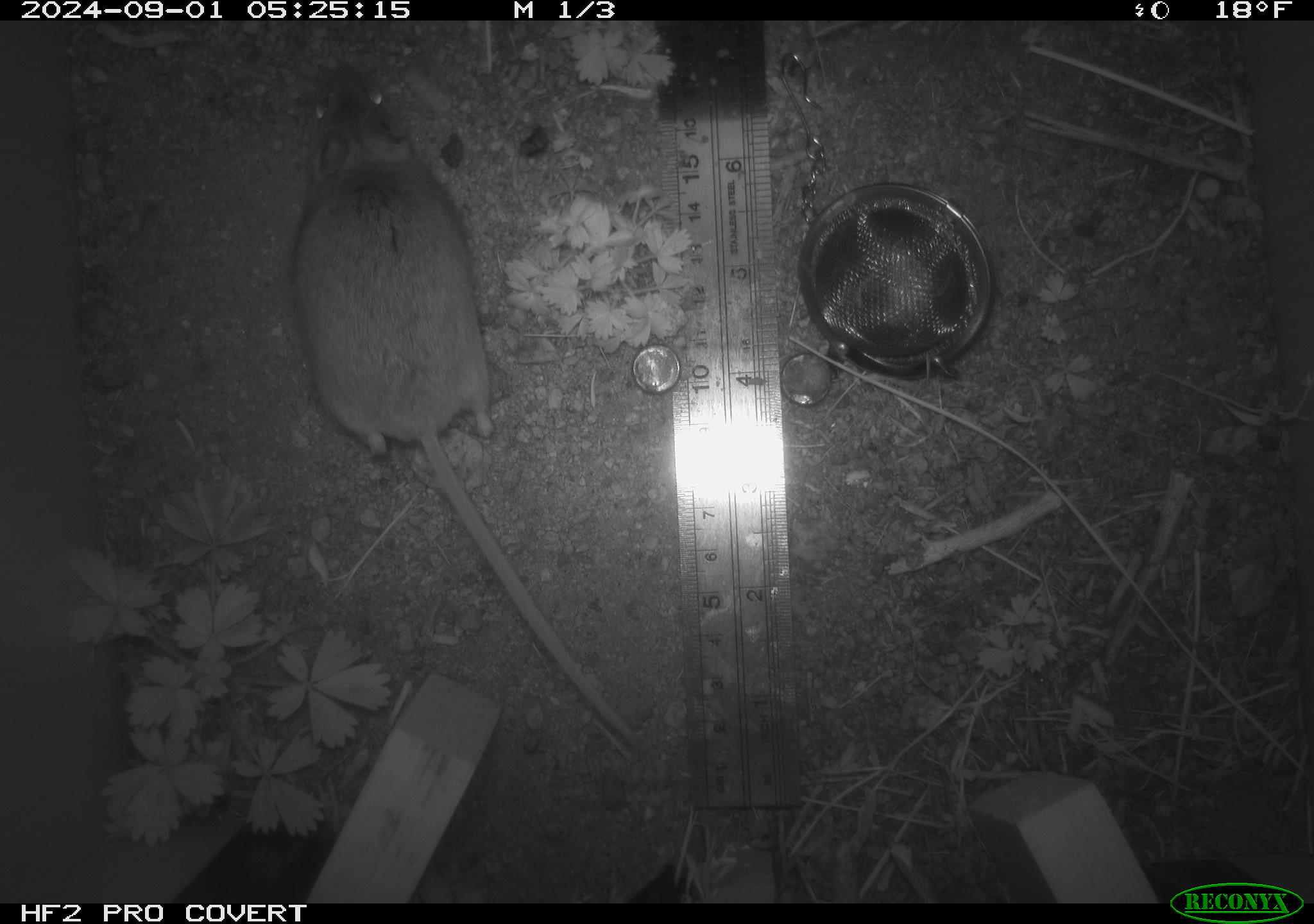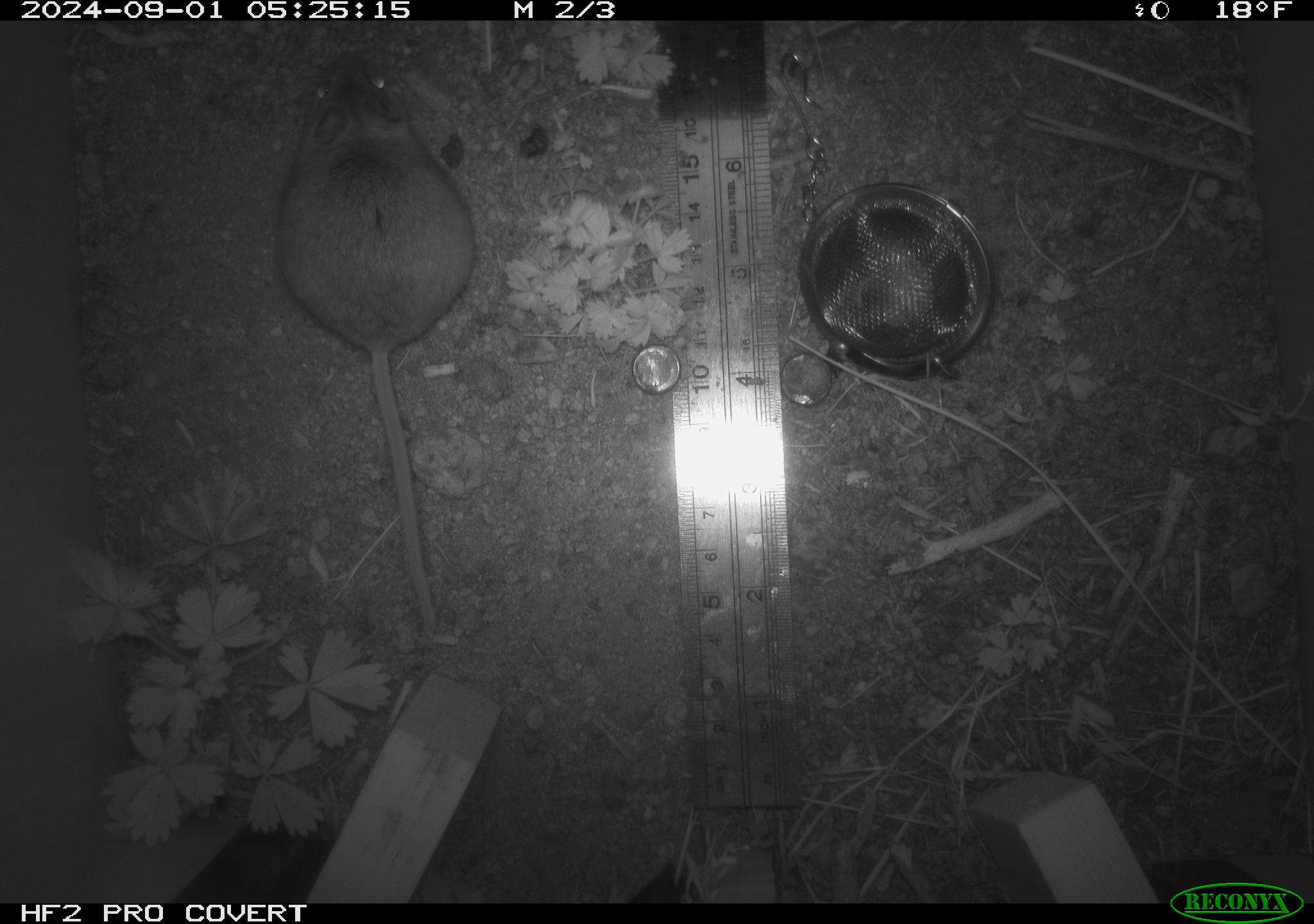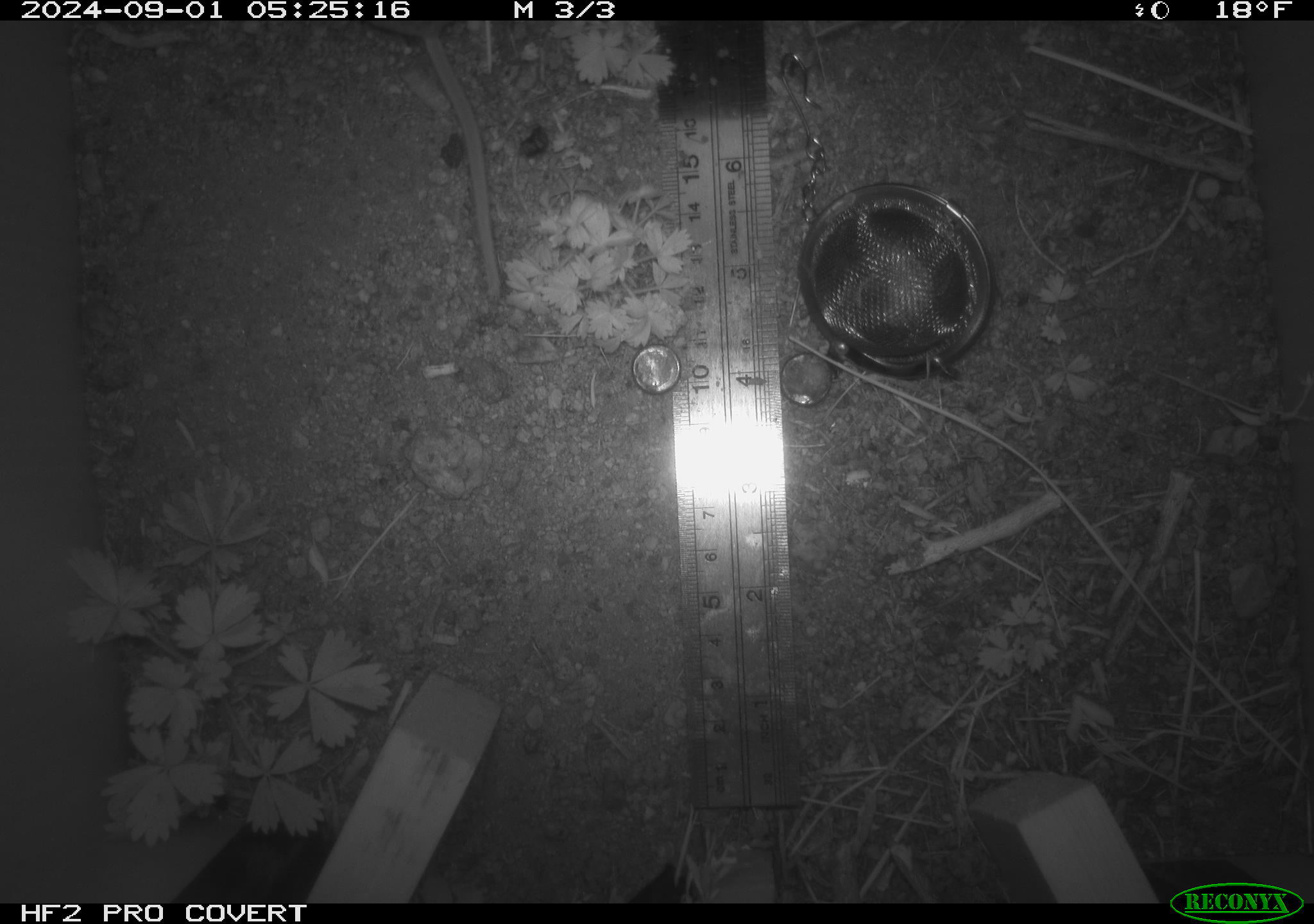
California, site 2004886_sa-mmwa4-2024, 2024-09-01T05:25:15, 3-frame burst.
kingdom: Animalia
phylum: Chordata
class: Mammalia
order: Rodentia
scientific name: Rodentia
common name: mouse species